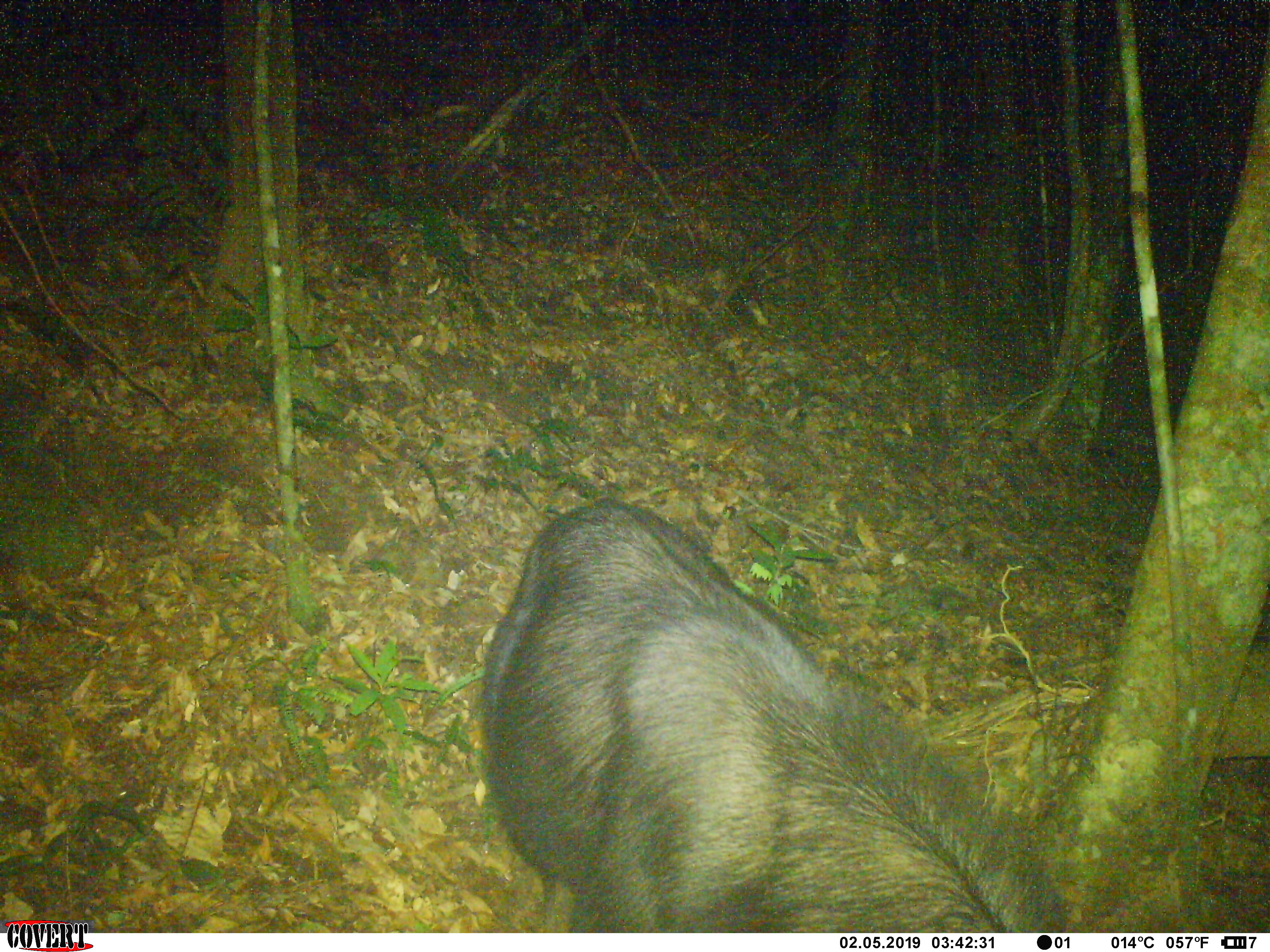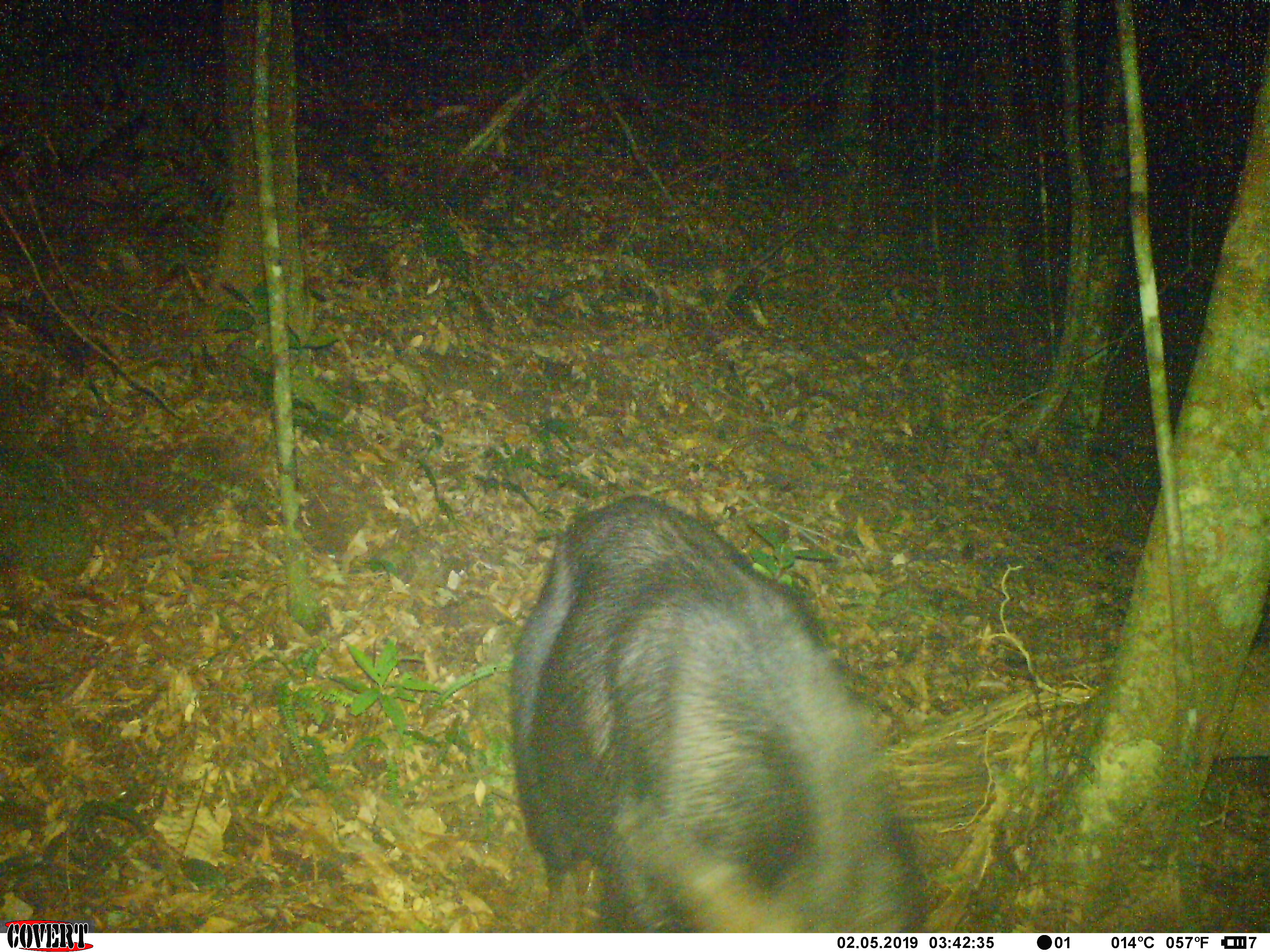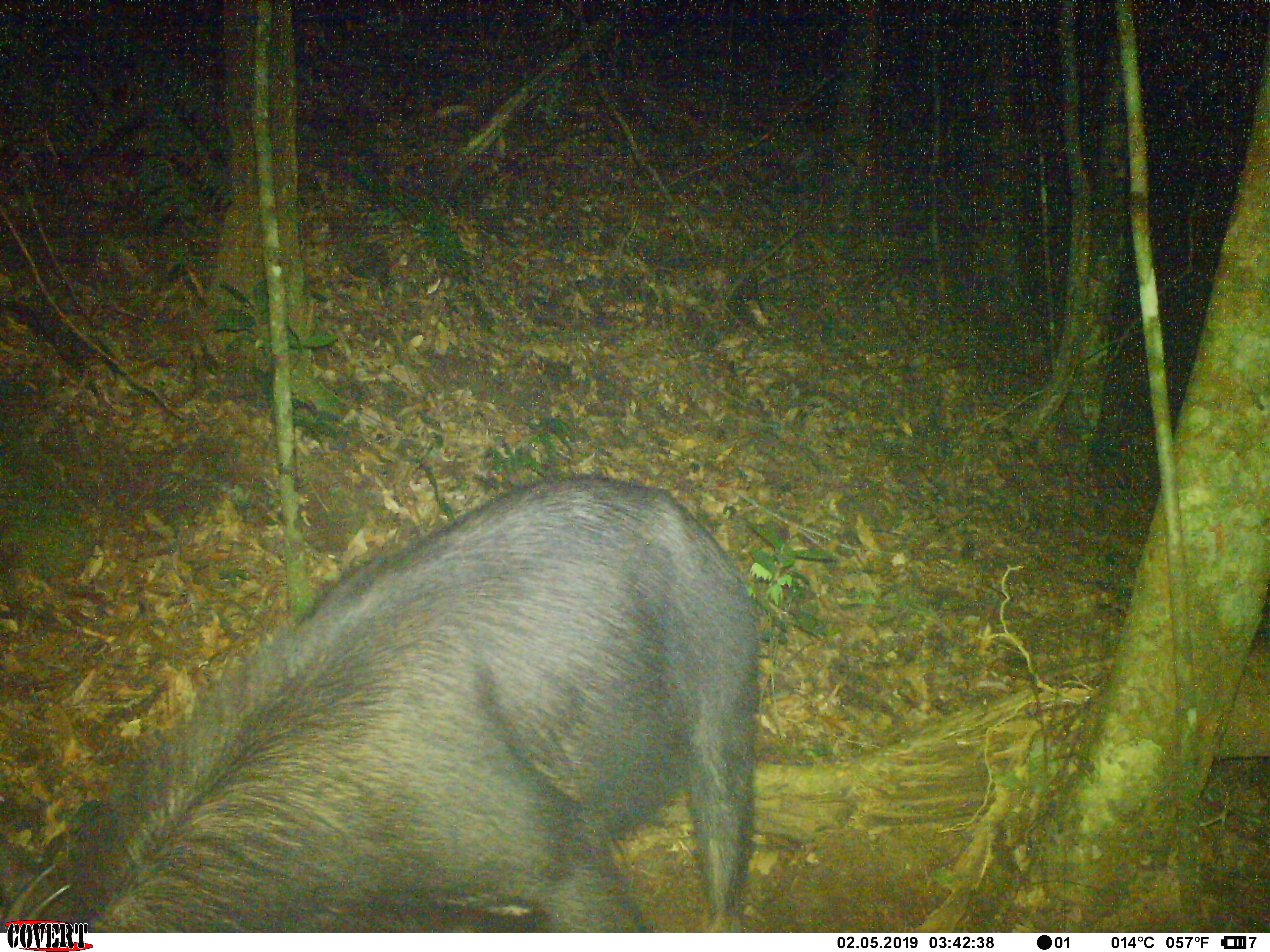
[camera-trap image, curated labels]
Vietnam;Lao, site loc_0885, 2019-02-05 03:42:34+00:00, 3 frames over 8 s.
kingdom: Animalia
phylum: Chordata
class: Mammalia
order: Artiodactyla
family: Bovidae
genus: Capricornis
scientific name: Capricornis sumatraensis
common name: chinese serow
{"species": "chinese serow (Capricornis sumatraensis)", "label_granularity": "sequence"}